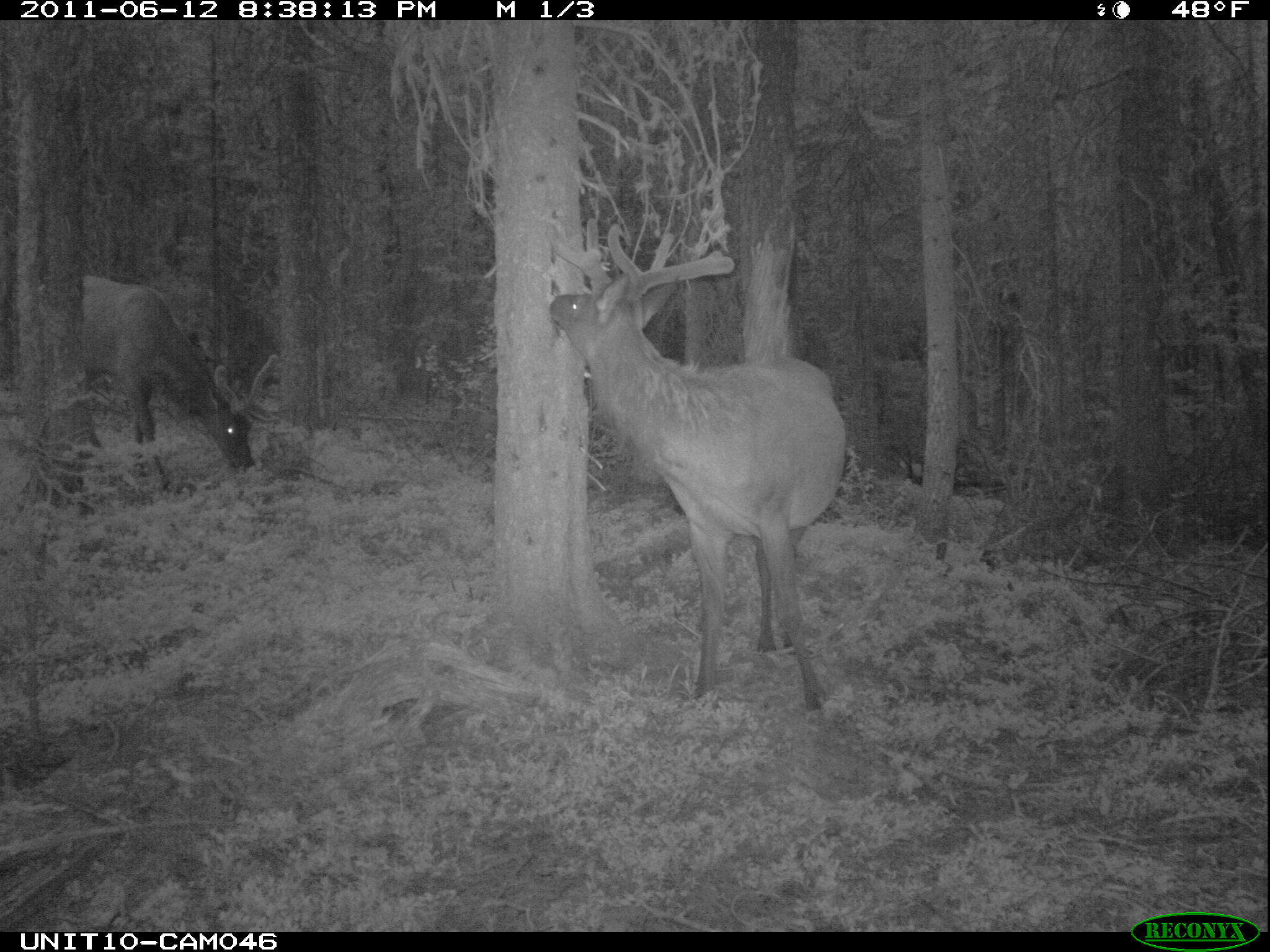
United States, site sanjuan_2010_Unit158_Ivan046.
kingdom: Animalia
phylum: Chordata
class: Mammalia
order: Artiodactyla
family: Cervidae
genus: Cervus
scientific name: Cervus elaphus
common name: red deer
Cervus elaphus (red deer).